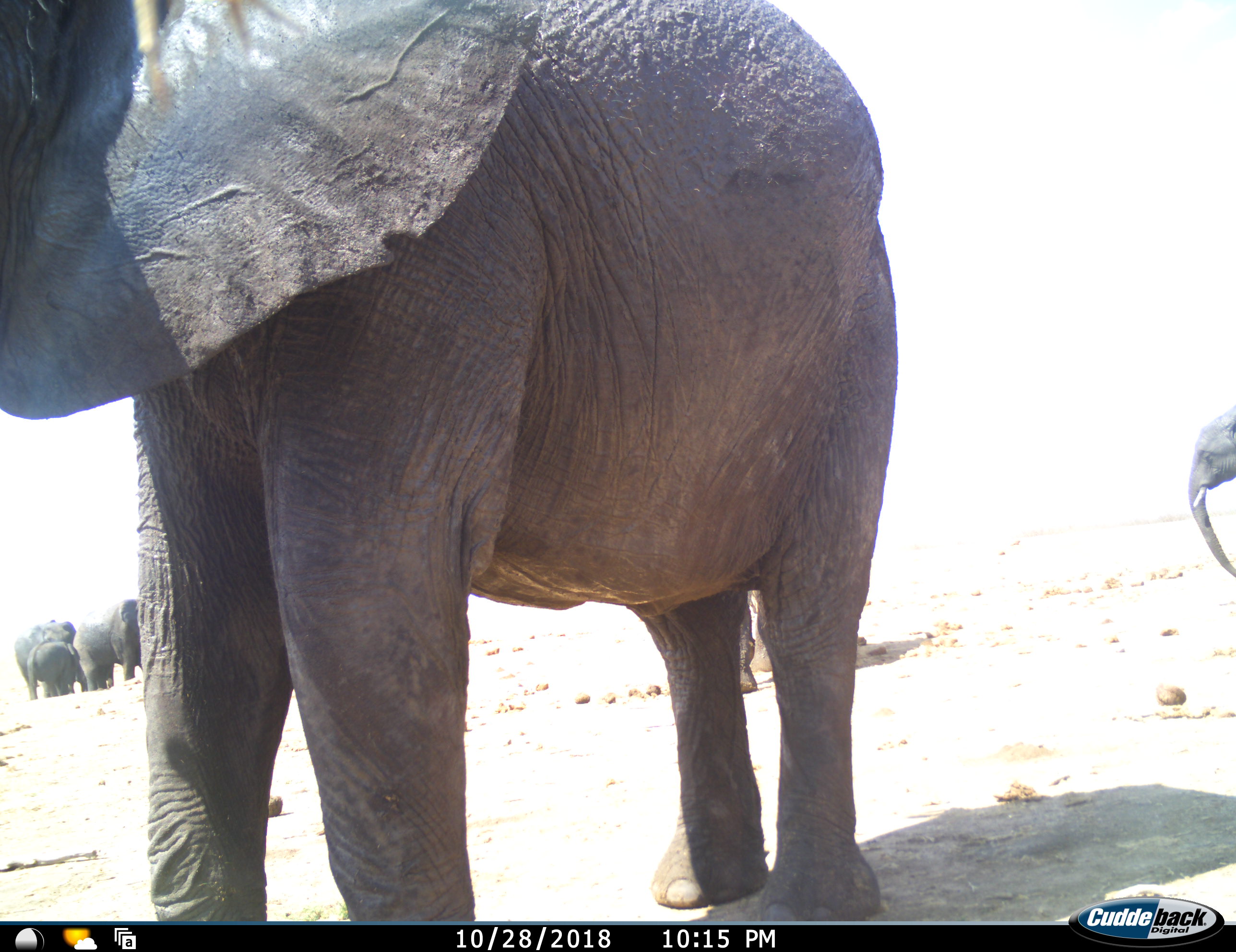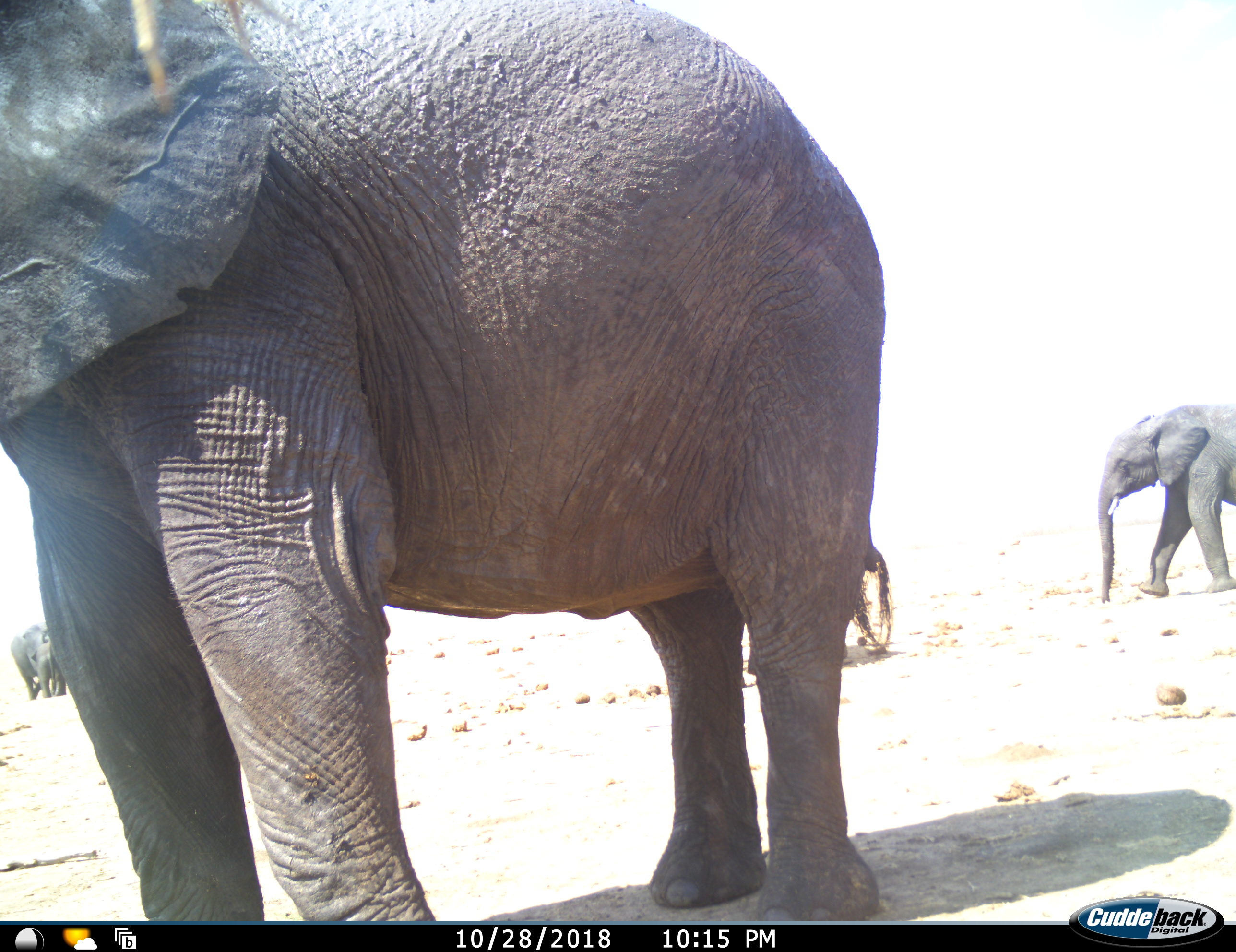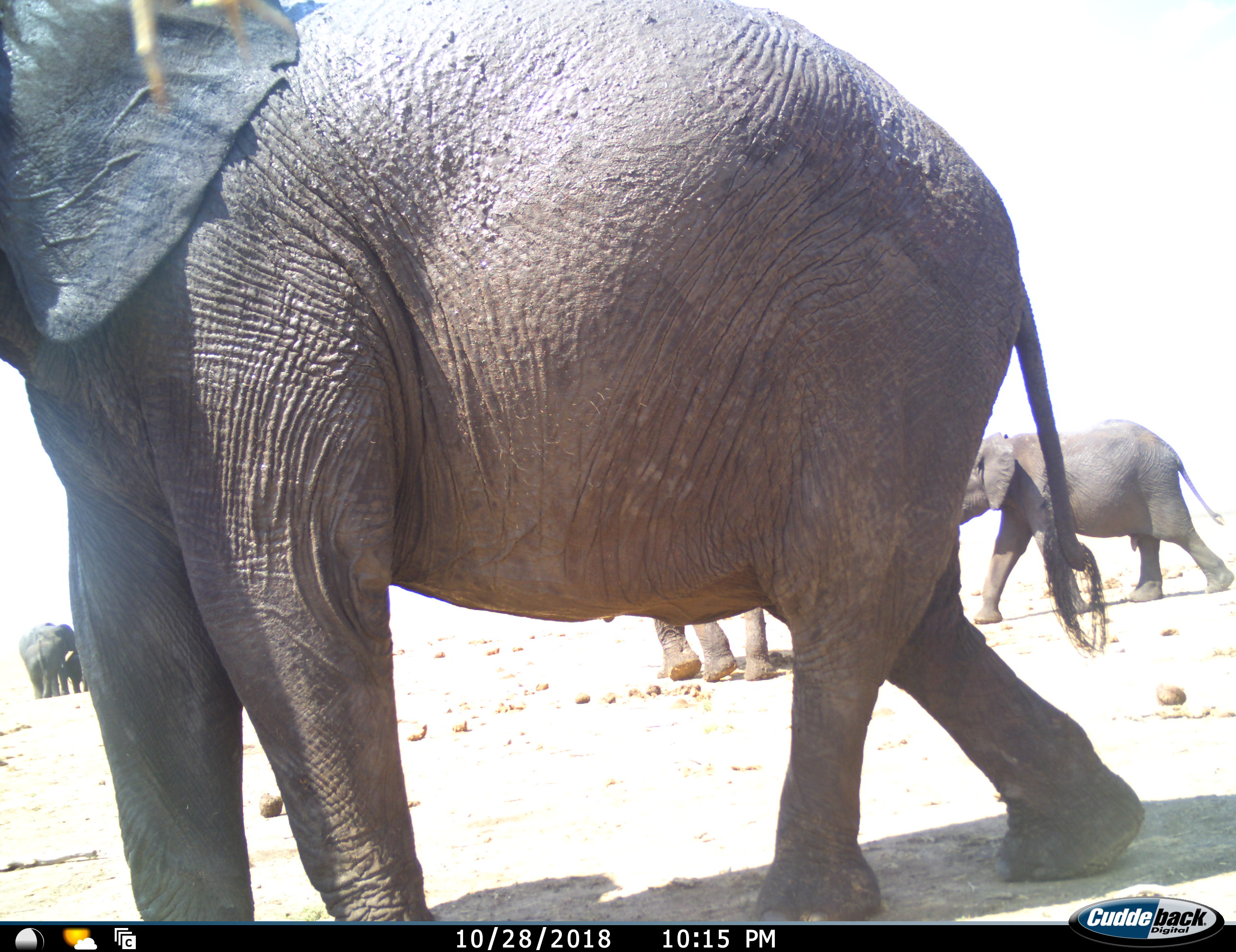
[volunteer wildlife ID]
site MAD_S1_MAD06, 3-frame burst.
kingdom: Animalia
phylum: Chordata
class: Mammalia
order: Proboscidea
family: Elephantidae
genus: Loxodonta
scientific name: Loxodonta africana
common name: african bush elephant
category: elephant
Elephant (african bush elephant) (Loxodonta africana), count 6. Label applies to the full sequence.